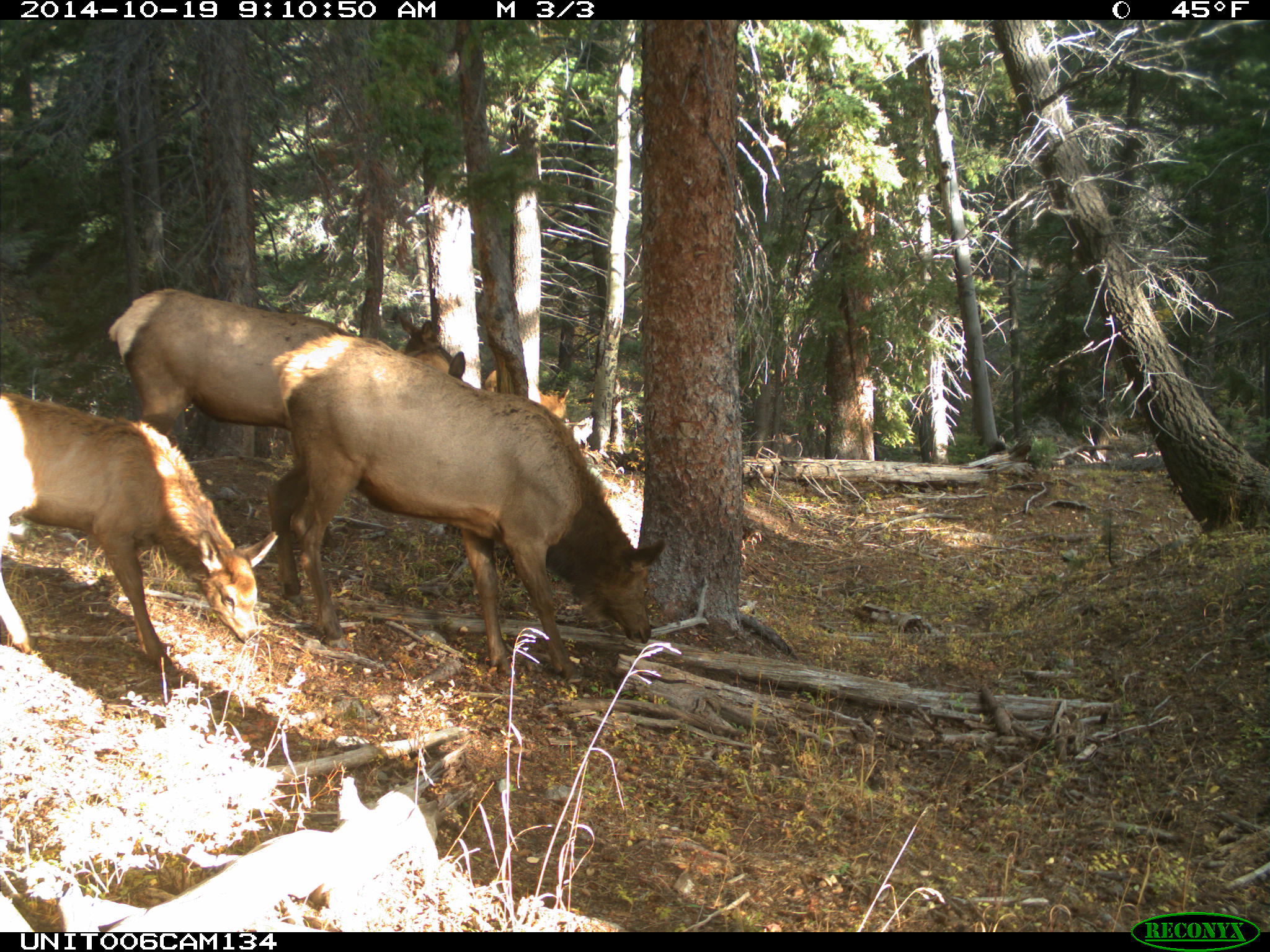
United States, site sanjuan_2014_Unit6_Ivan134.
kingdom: Animalia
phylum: Chordata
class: Mammalia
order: Artiodactyla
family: Cervidae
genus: Cervus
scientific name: Cervus elaphus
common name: red deer